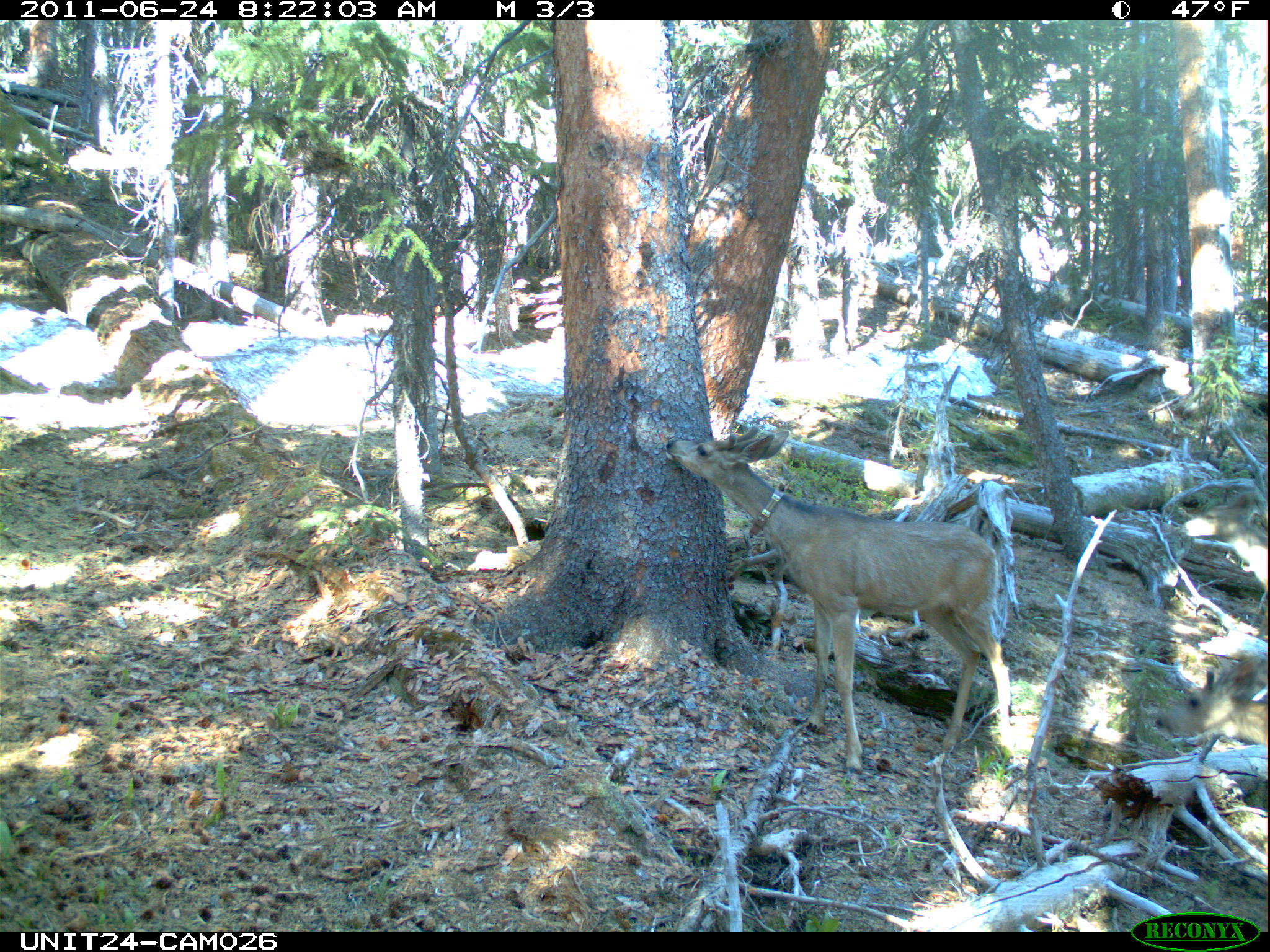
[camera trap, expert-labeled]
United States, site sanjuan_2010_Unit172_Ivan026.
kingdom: Animalia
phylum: Chordata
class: Mammalia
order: Artiodactyla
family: Cervidae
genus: Odocoileus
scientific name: Odocoileus hemionus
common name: mule deer